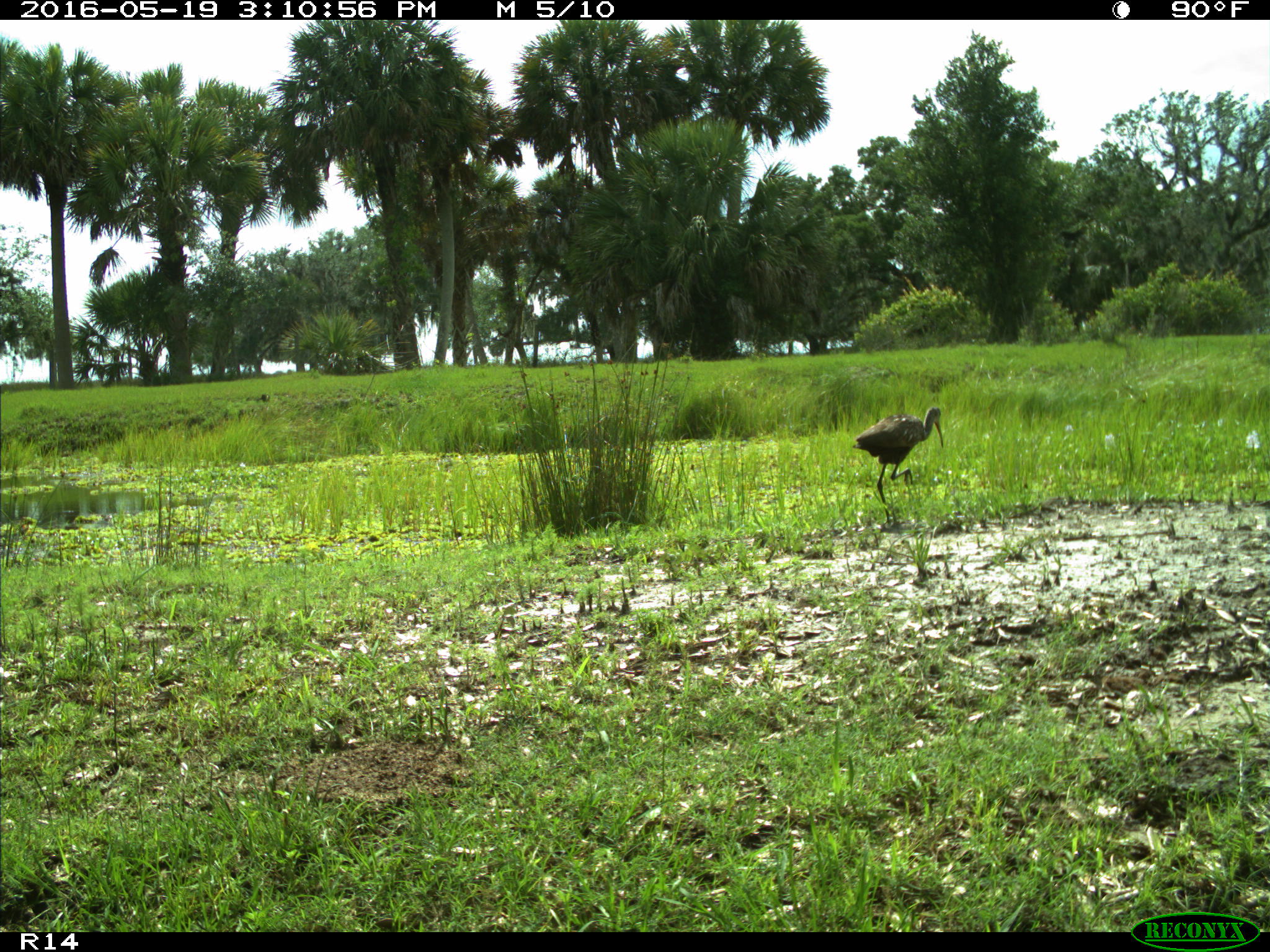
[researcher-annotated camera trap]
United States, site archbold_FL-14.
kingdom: Animalia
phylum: Chordata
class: Aves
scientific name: Aves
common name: birds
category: unidentified bird